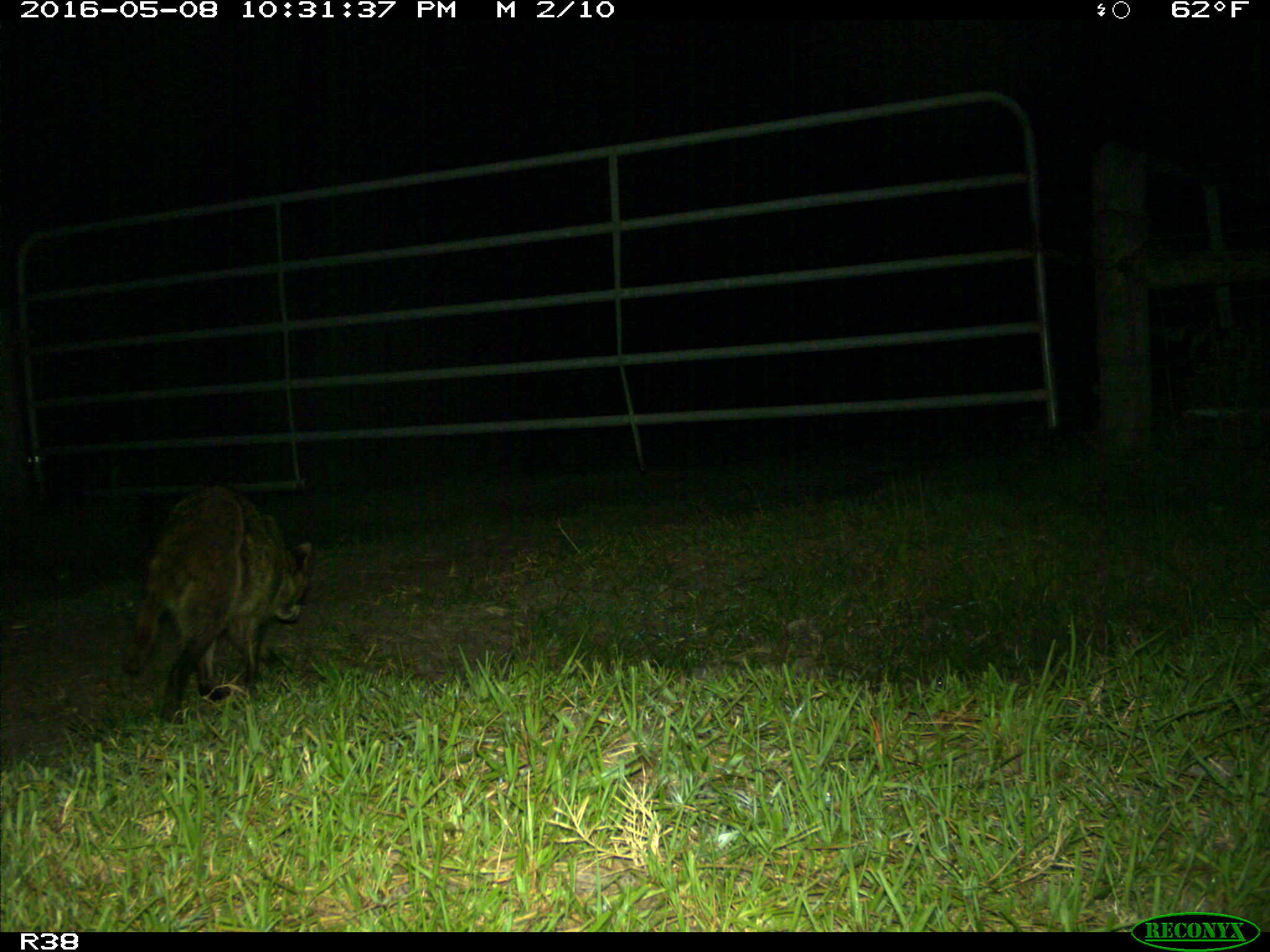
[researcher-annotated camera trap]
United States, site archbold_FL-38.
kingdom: Animalia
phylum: Chordata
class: Mammalia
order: Carnivora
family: Procyonidae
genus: Procyon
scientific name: Procyon lotor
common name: common raccoon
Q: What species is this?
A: Procyon lotor (common raccoon).